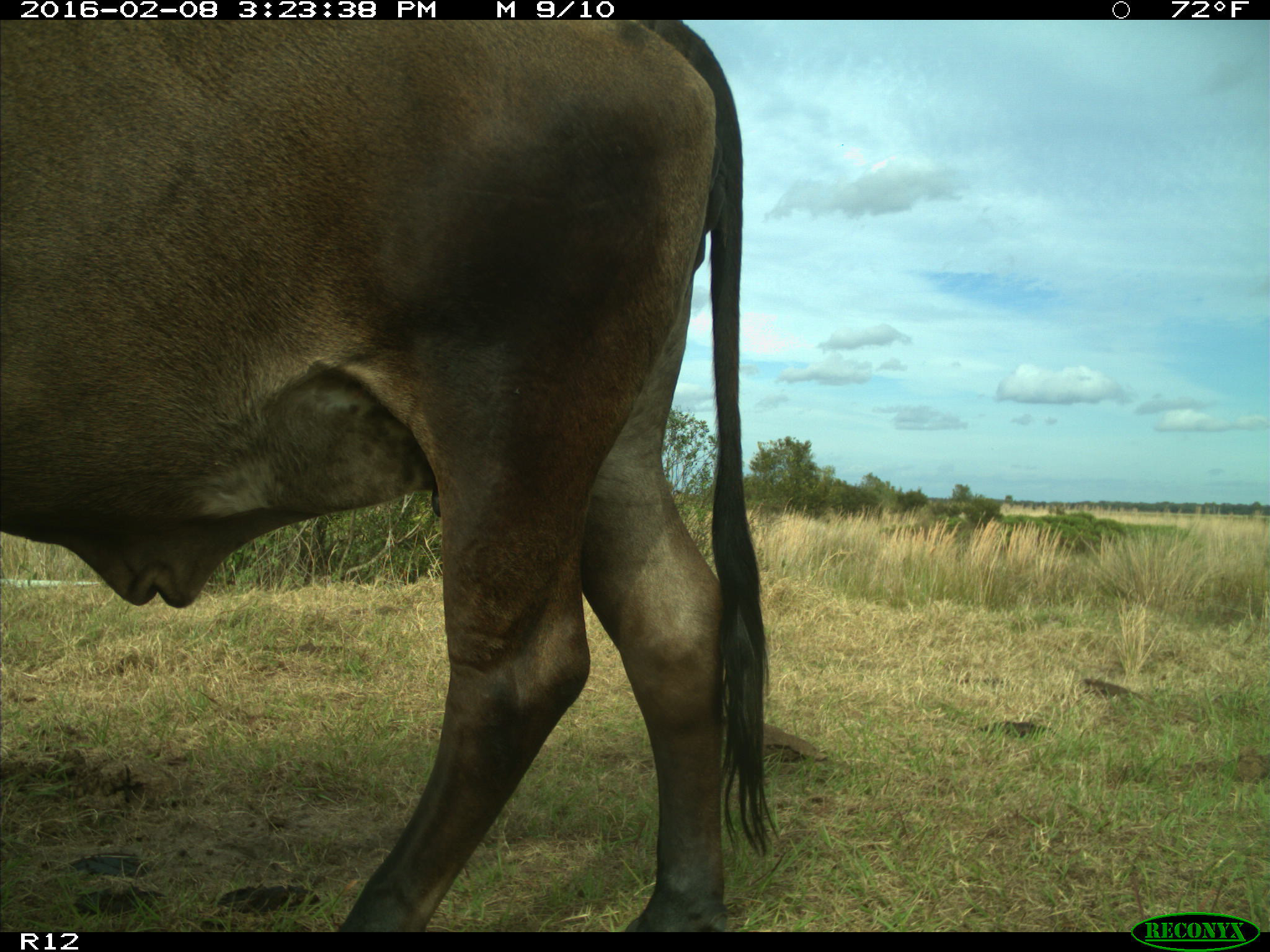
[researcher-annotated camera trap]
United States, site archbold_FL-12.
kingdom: Animalia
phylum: Chordata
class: Mammalia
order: Artiodactyla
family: Bovidae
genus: Bos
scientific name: Bos taurus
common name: domestic cow